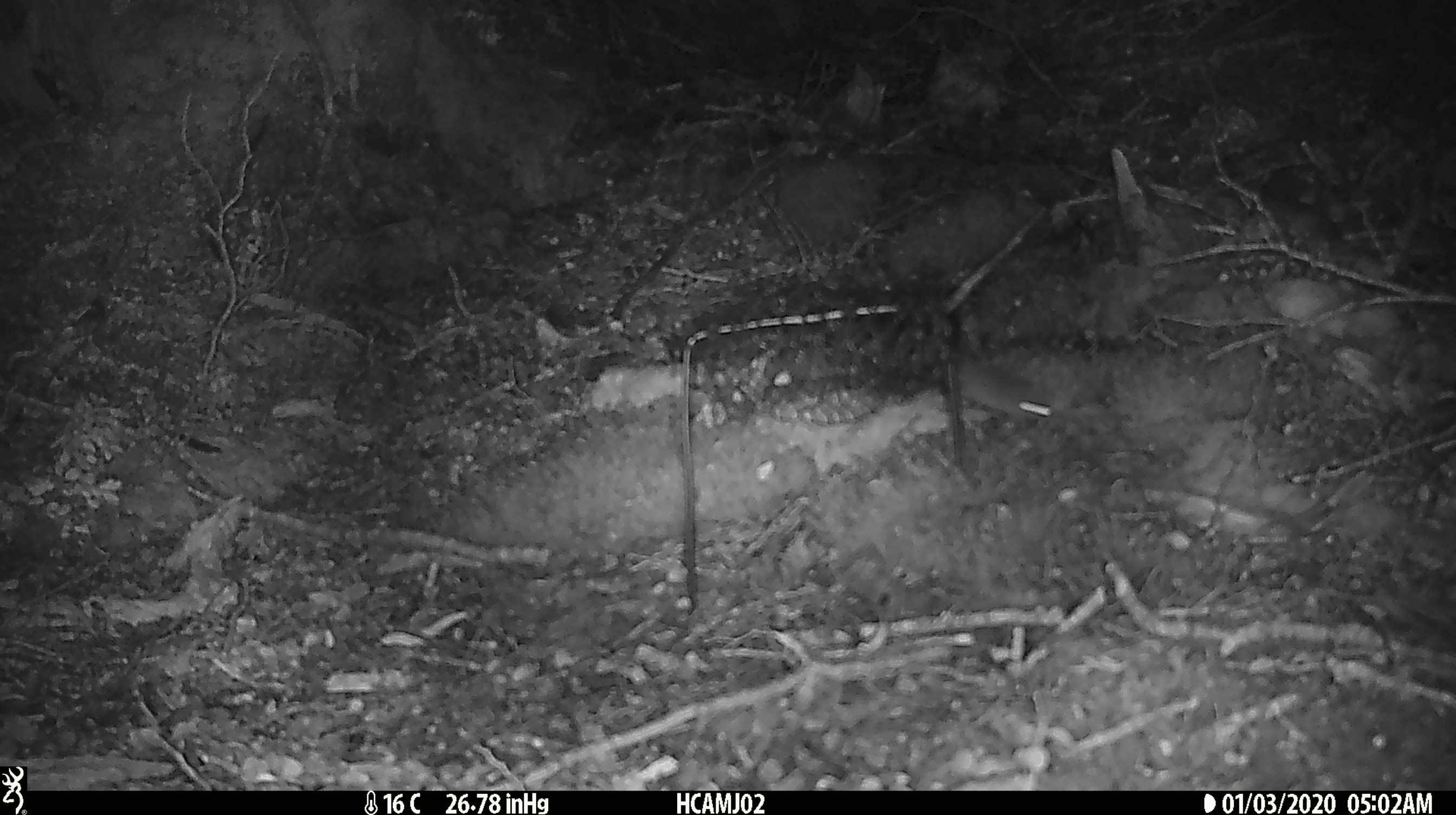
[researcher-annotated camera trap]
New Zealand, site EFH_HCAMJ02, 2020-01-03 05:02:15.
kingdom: Animalia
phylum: Chordata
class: Mammalia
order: Rodentia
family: Muridae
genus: Mus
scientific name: Mus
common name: mouse